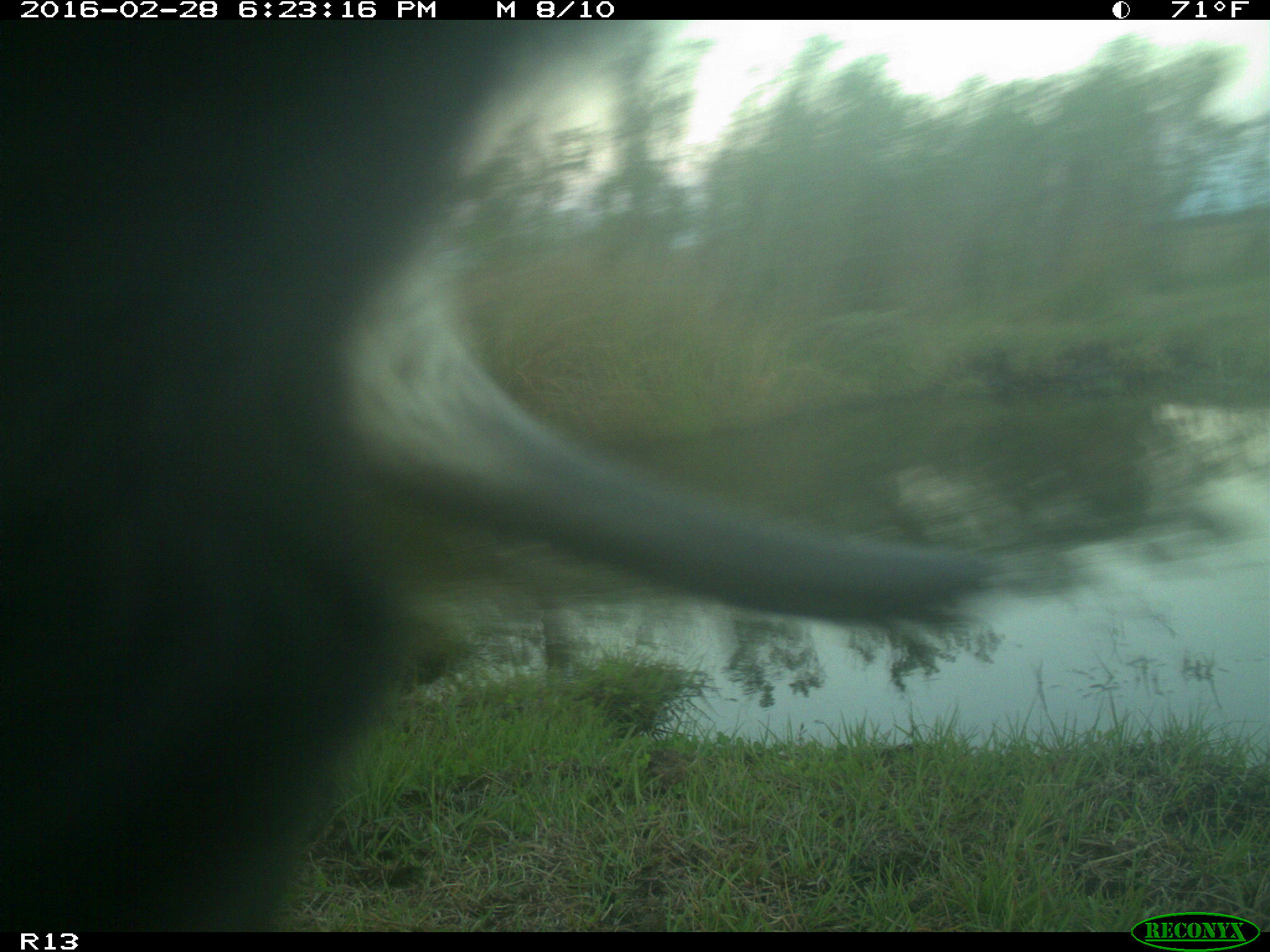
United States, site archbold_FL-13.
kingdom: Animalia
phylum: Chordata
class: Mammalia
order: Artiodactyla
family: Bovidae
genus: Bos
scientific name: Bos taurus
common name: domestic cow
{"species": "Bos taurus (domestic cow)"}